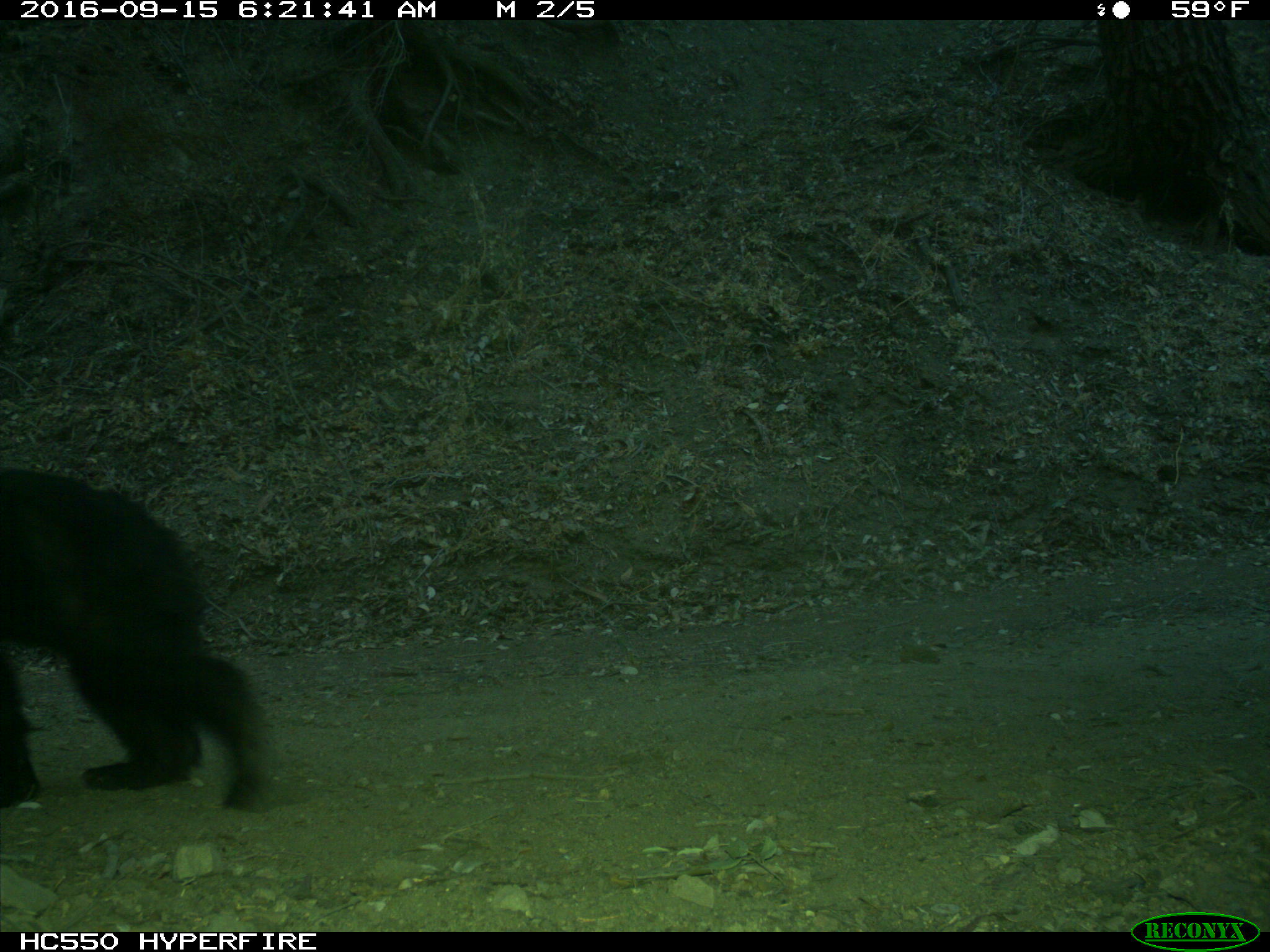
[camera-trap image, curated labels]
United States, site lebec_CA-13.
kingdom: Animalia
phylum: Chordata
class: Mammalia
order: Carnivora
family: Ursidae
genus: Ursus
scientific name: Ursus americanus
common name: american black bear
Ursus americanus (american black bear).